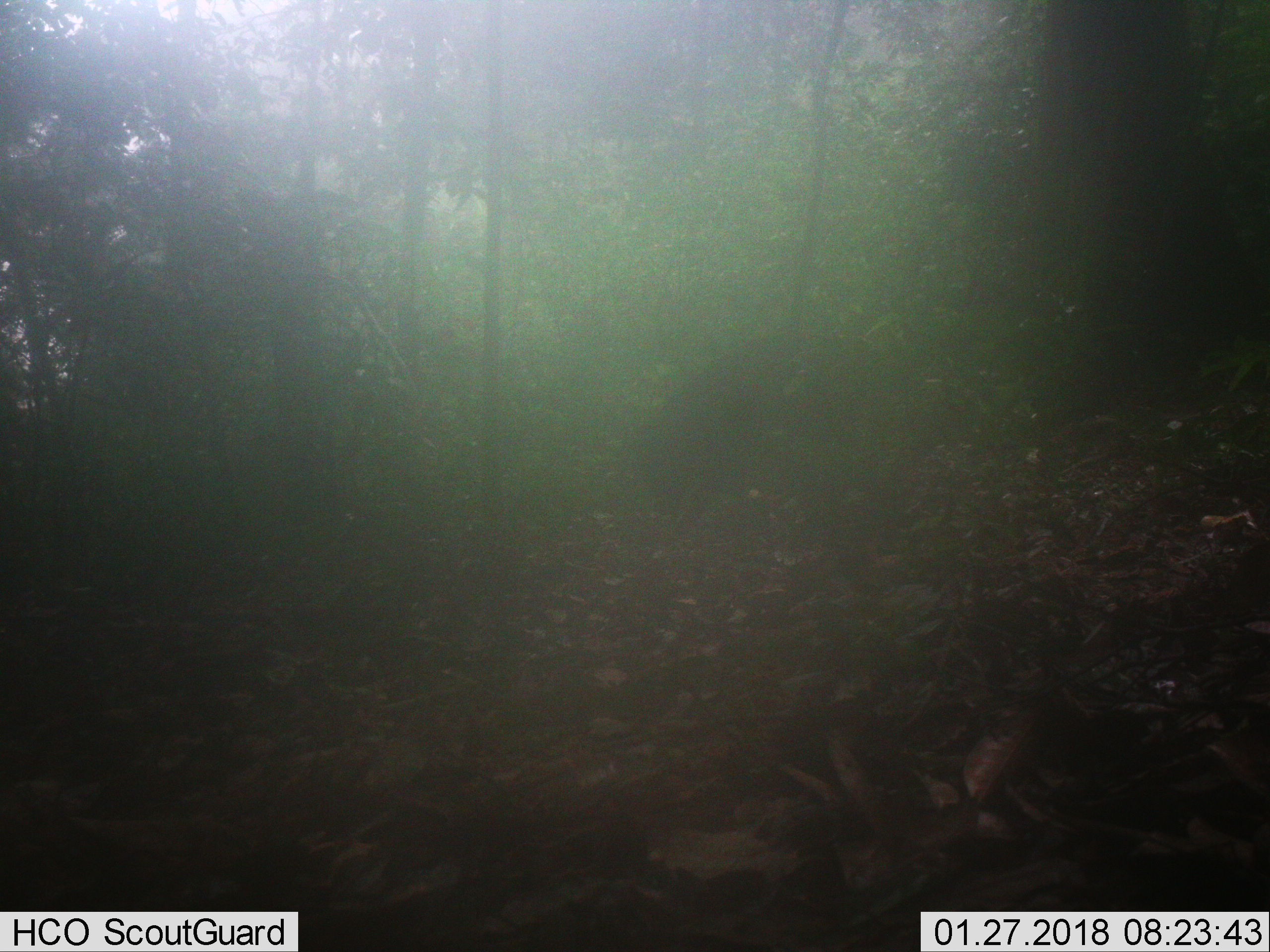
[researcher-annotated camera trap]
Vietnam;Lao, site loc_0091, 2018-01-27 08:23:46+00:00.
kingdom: Animalia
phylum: Chordata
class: Mammalia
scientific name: Mammalia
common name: mammal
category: unidentified mammal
Unidentified mammal (mammal) (Mammalia). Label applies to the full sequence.